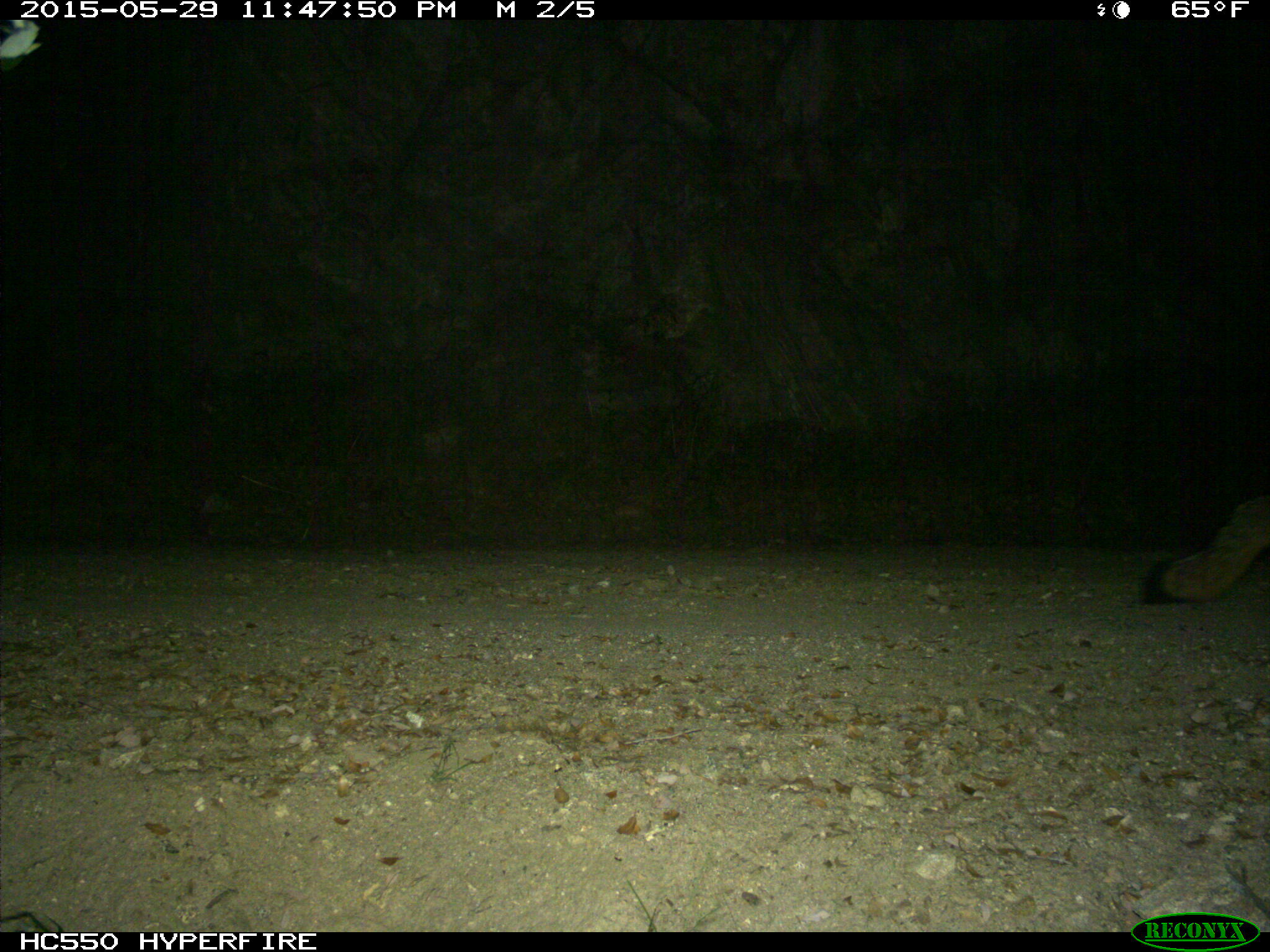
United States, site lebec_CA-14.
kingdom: Animalia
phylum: Chordata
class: Mammalia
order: Carnivora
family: Canidae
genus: Urocyon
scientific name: Urocyon cinereoargenteus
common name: gray fox